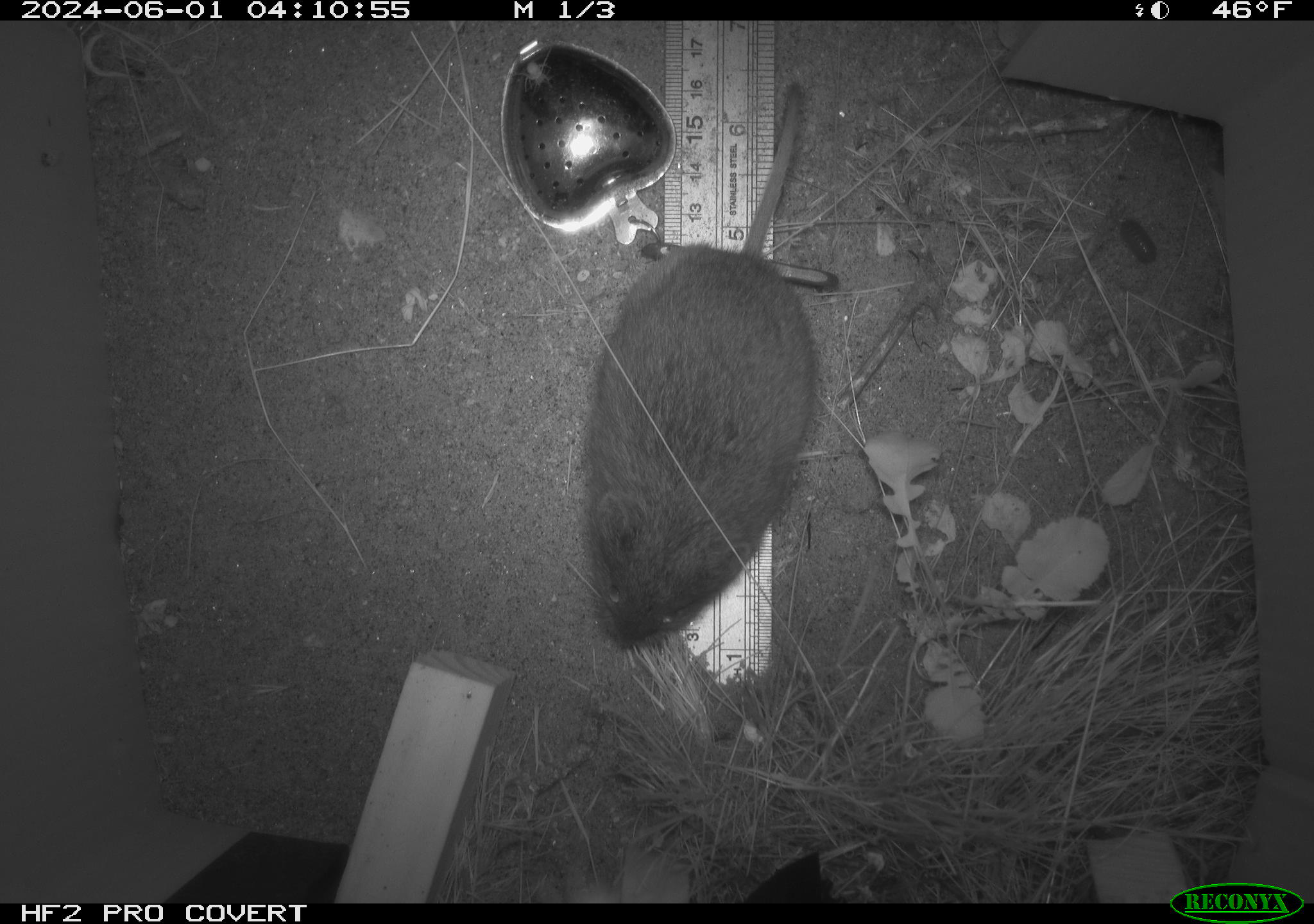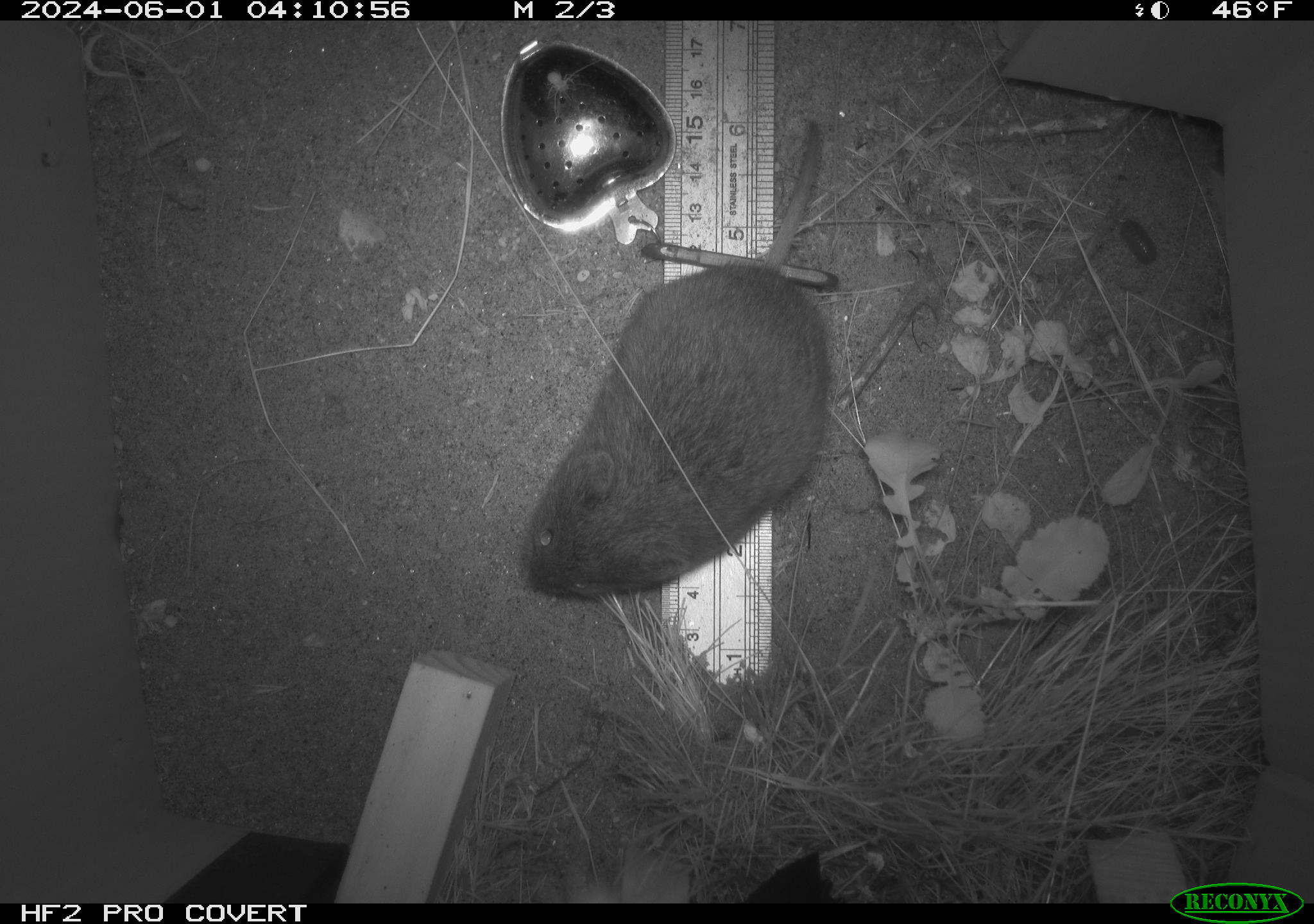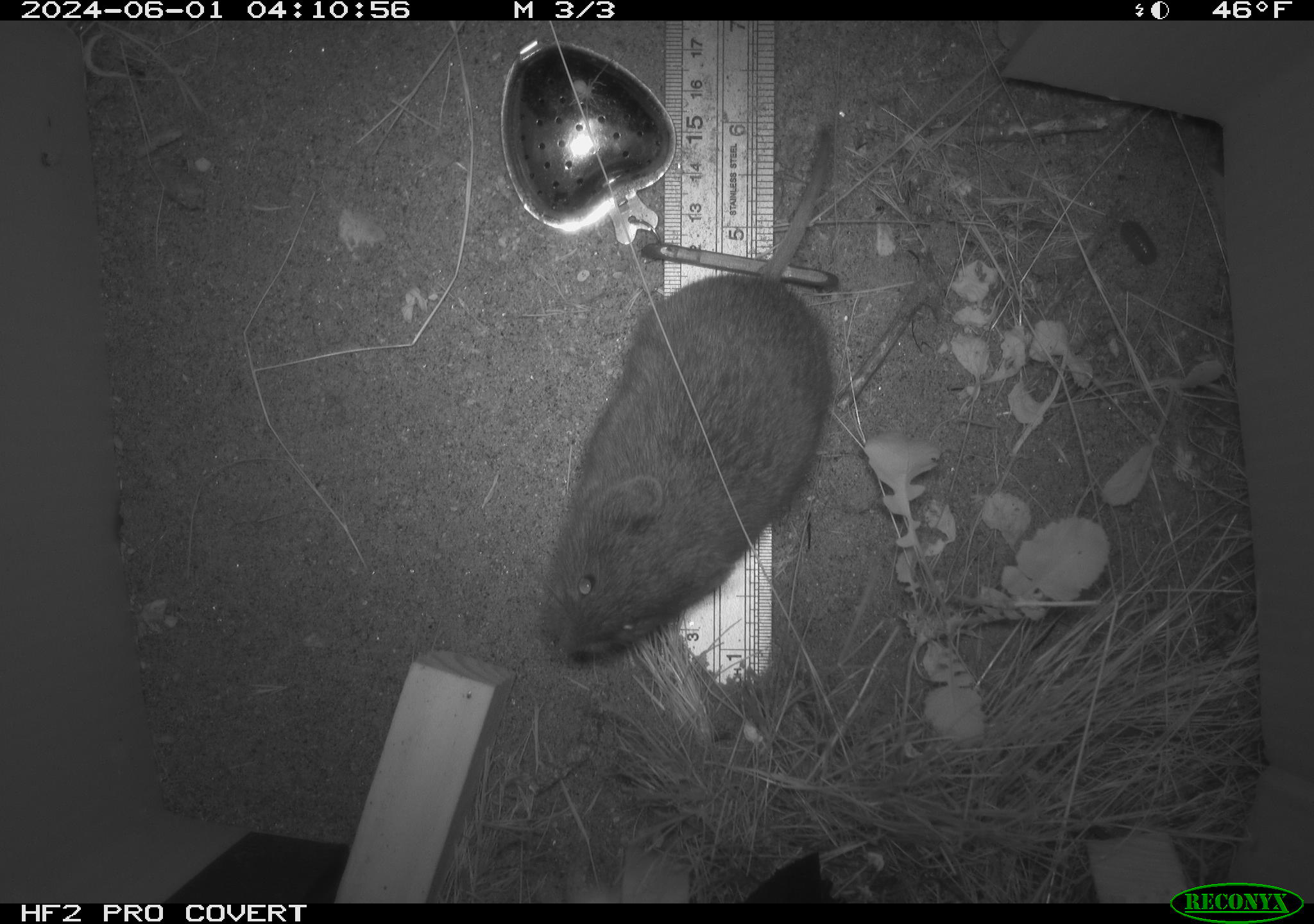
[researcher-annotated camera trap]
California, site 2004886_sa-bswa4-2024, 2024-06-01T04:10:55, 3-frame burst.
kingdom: Animalia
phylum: Chordata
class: Mammalia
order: Rodentia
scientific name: Rodentia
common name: rodent